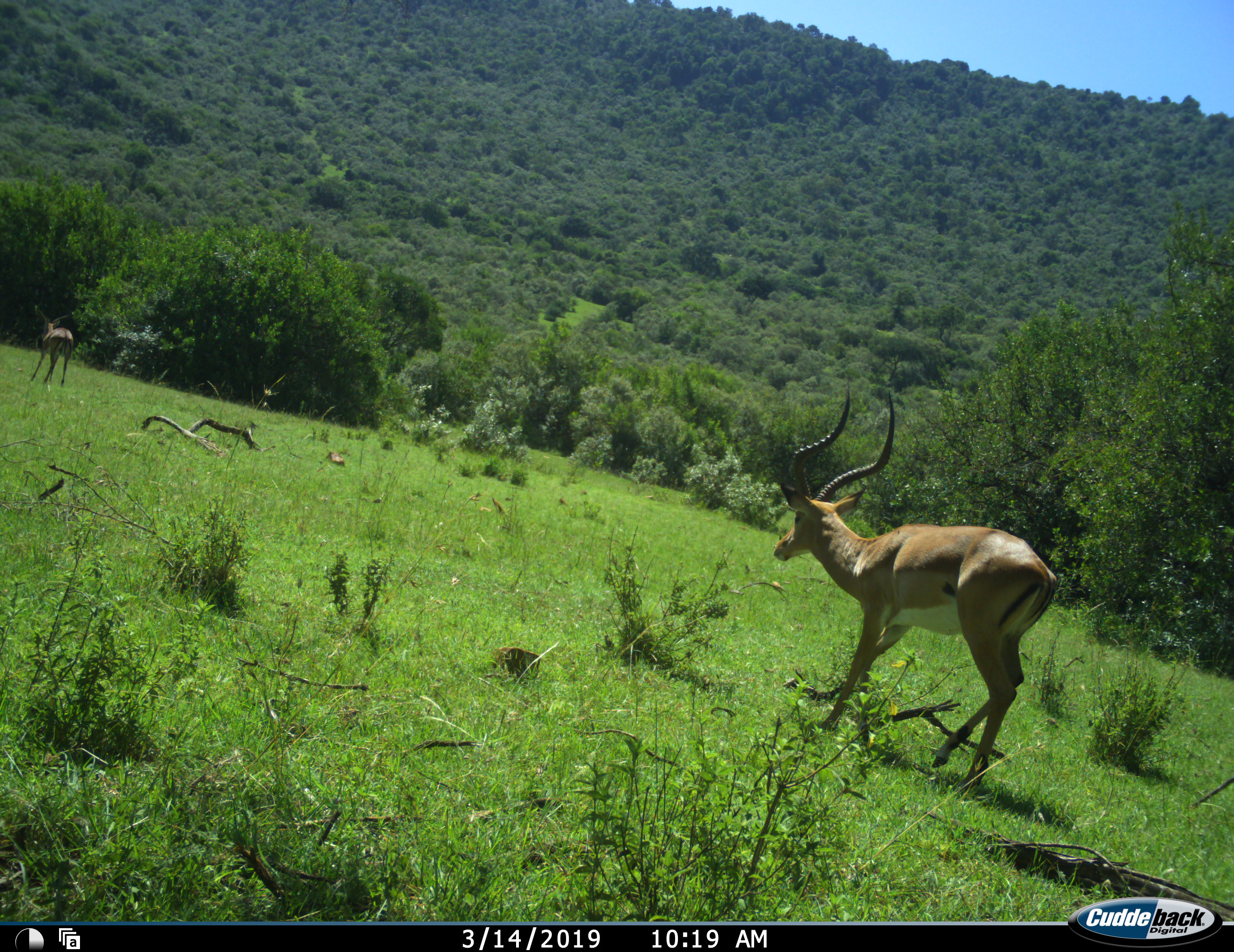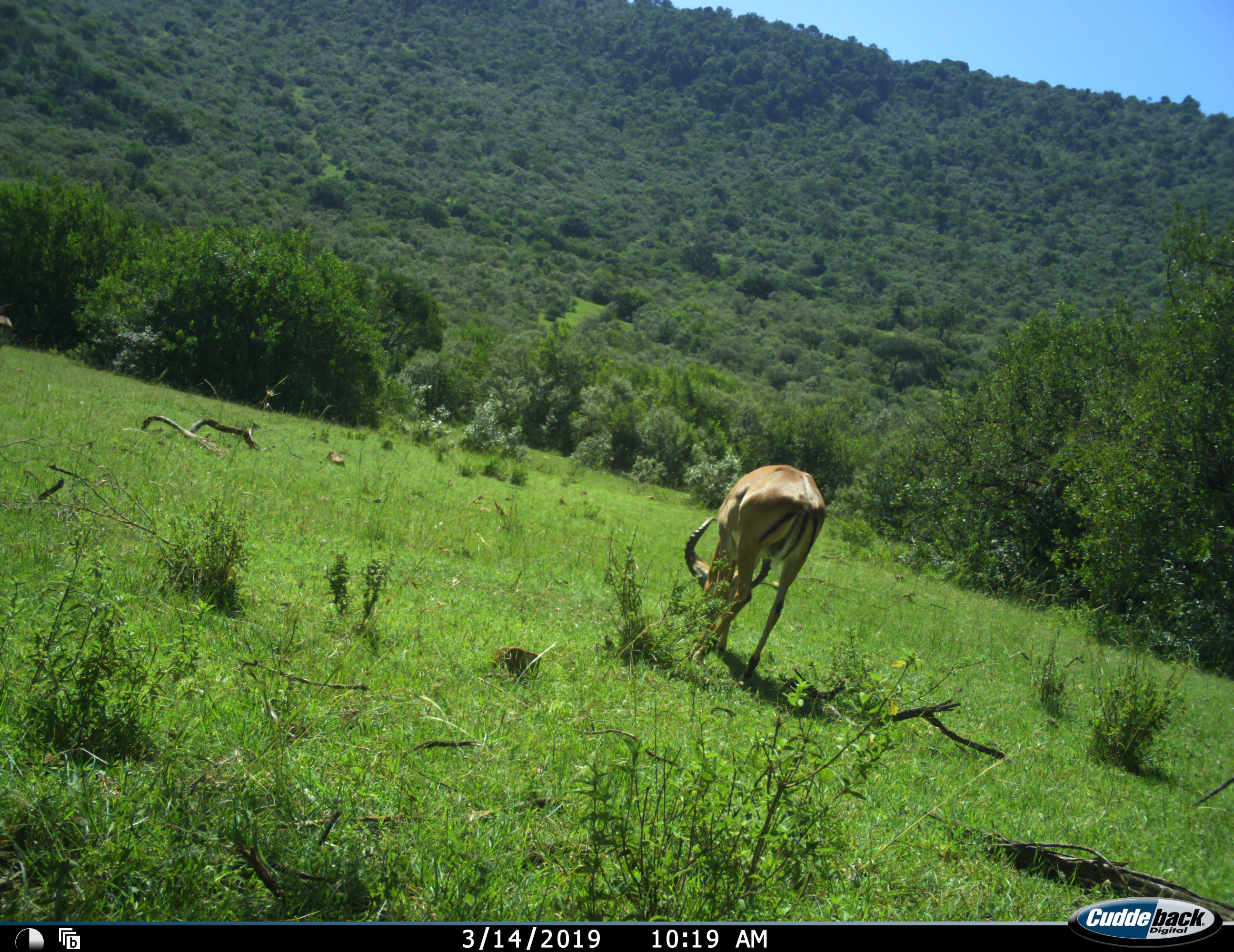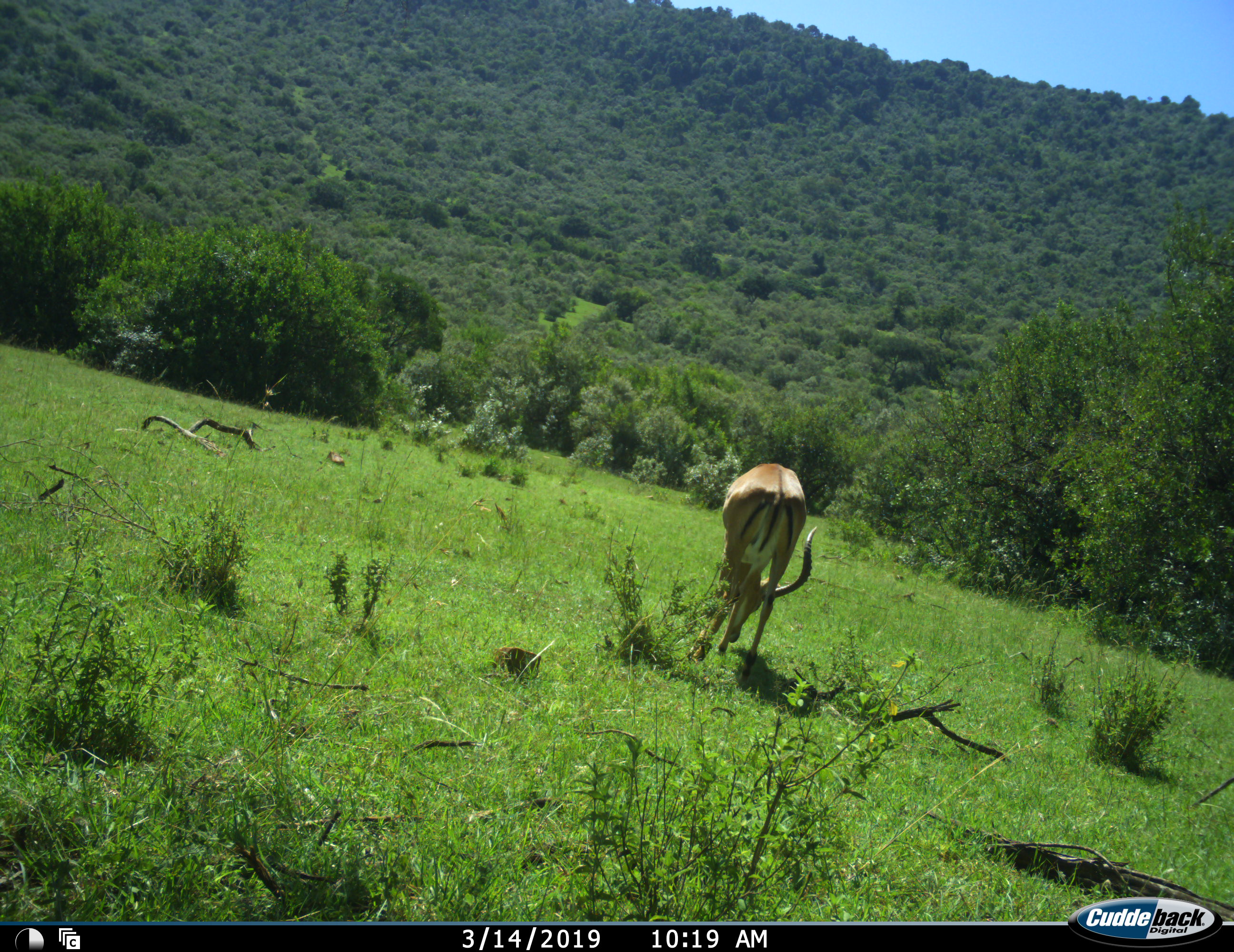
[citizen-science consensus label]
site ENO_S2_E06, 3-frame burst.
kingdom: Animalia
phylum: Chordata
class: Mammalia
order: Artiodactyla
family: Bovidae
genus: Aepyceros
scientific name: Aepyceros melampus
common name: impala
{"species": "impala (Aepyceros melampus)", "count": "2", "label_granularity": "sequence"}